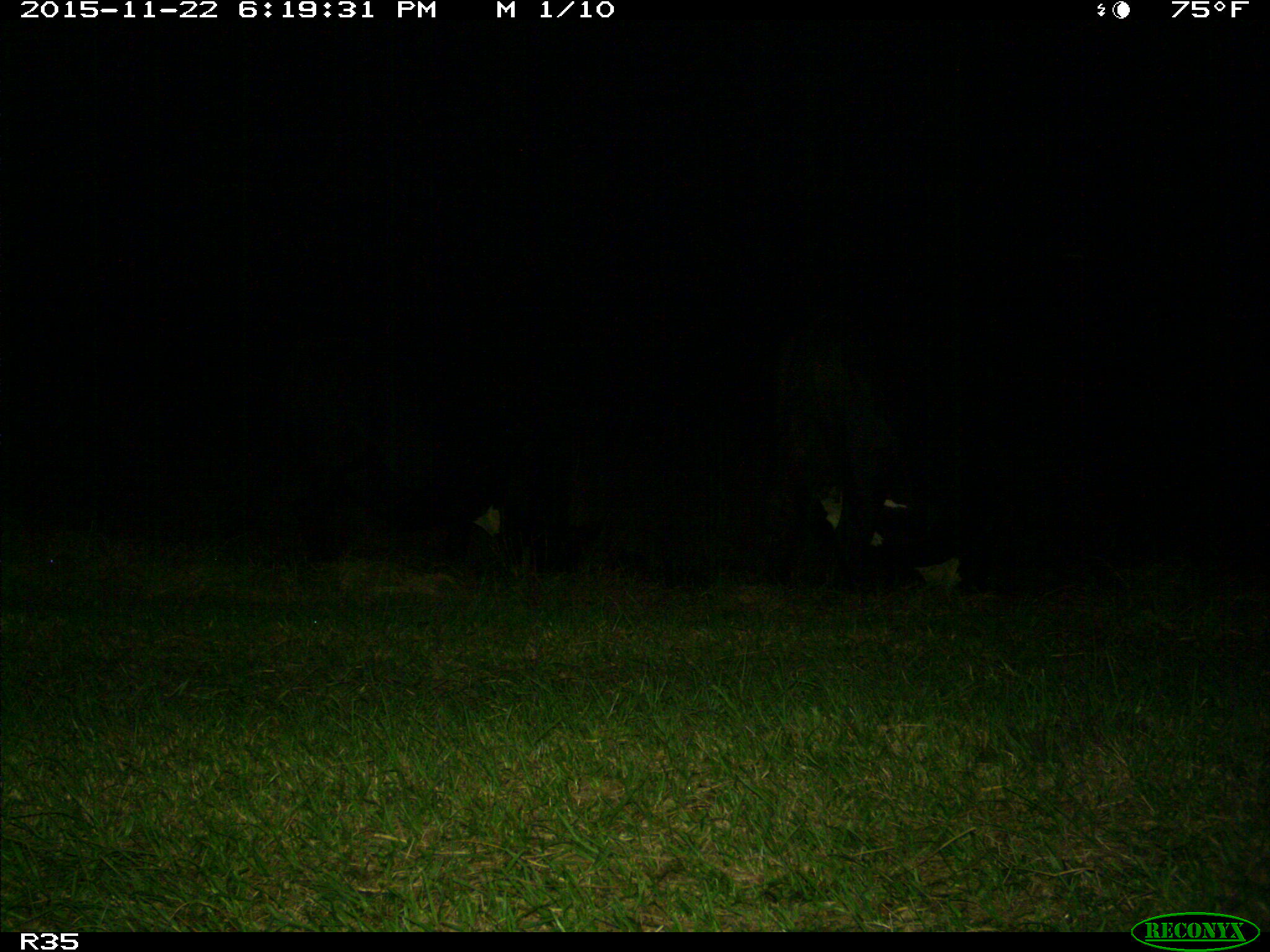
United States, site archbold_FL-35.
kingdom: Animalia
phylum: Chordata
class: Mammalia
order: Artiodactyla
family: Bovidae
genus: Bos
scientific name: Bos taurus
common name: domestic cow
Bos taurus (domestic cow).